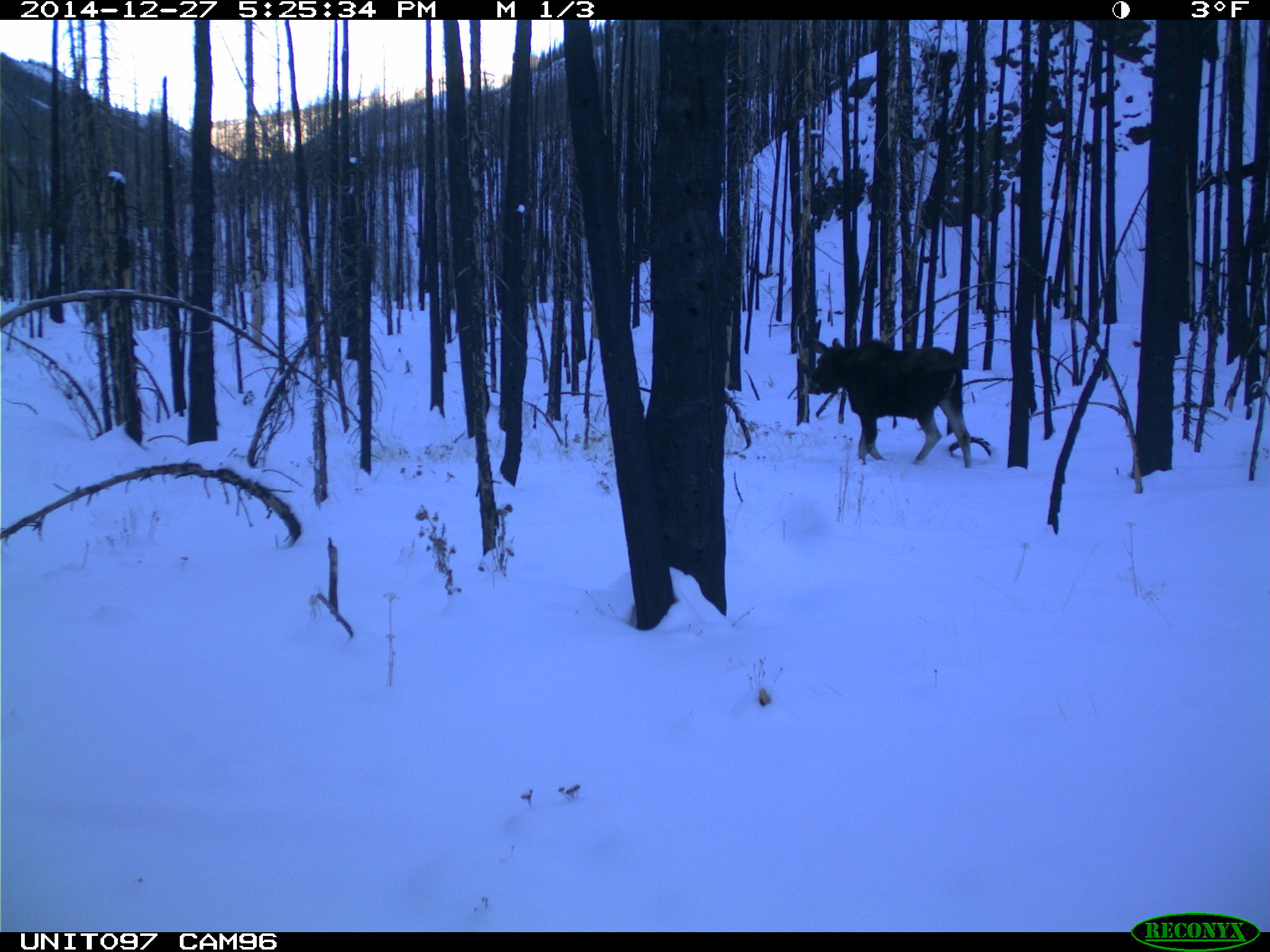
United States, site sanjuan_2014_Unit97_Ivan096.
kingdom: Animalia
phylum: Chordata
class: Mammalia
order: Artiodactyla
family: Cervidae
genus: Alces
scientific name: Alces alces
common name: moose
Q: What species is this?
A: Alces alces (moose).